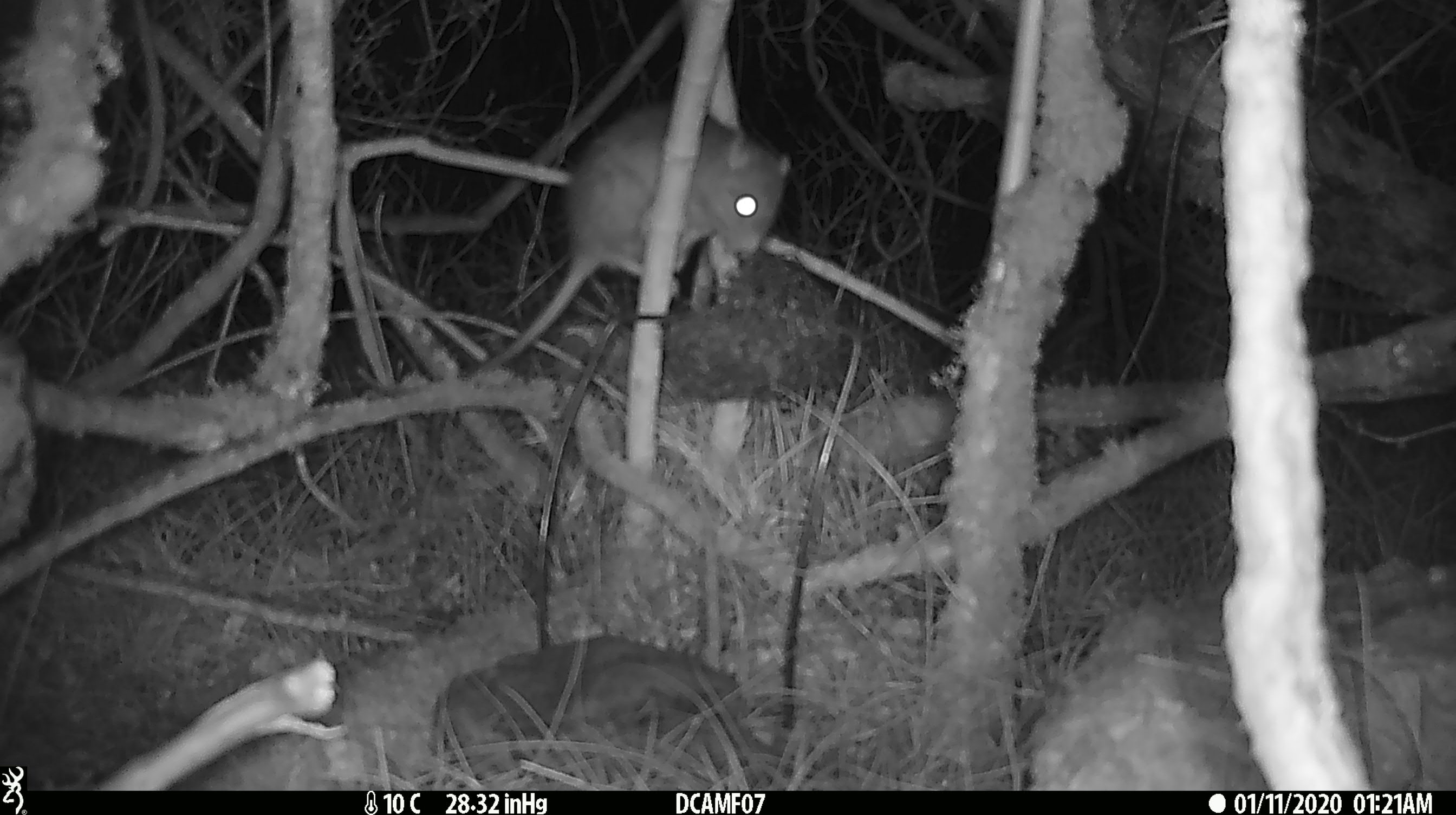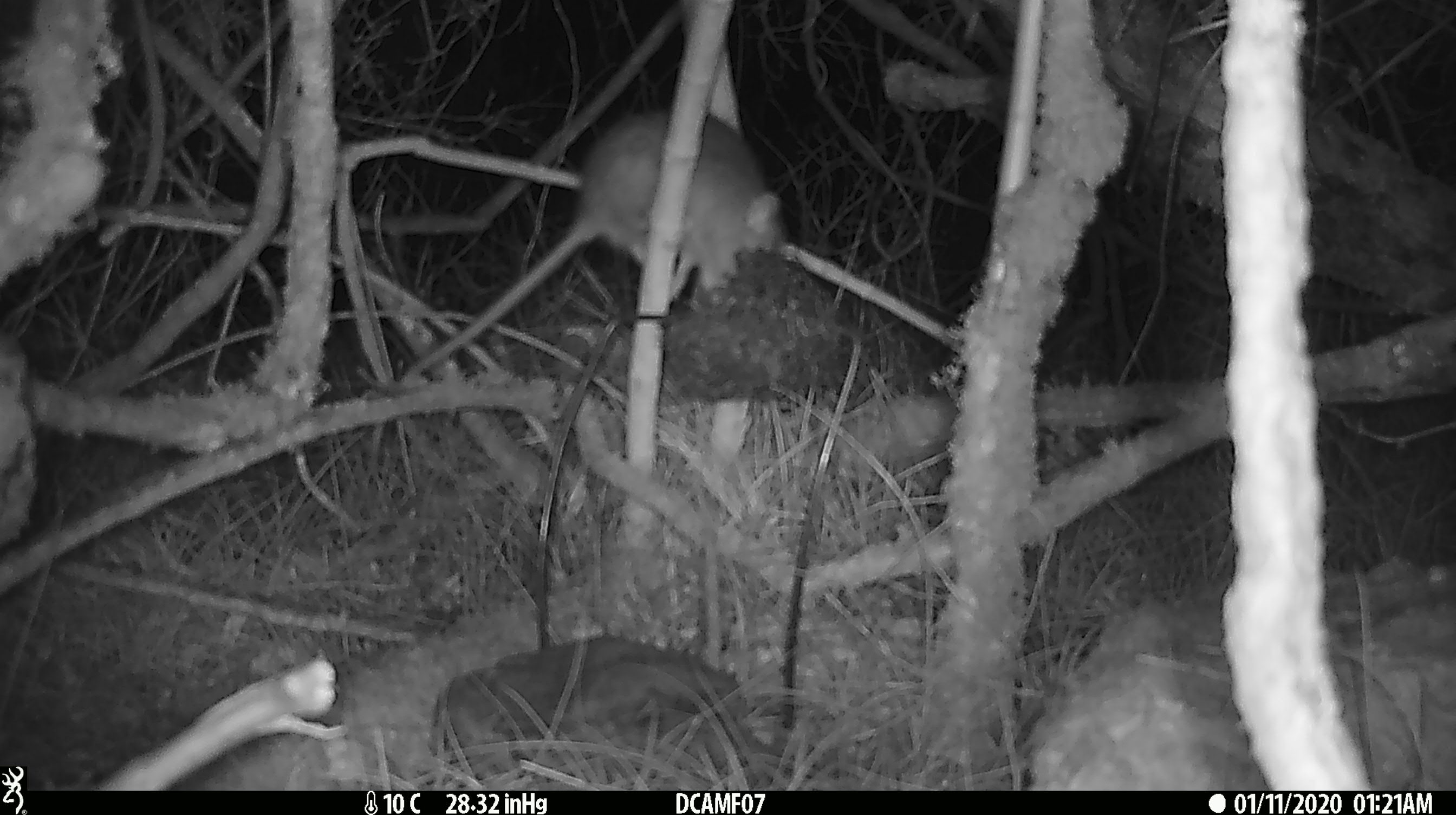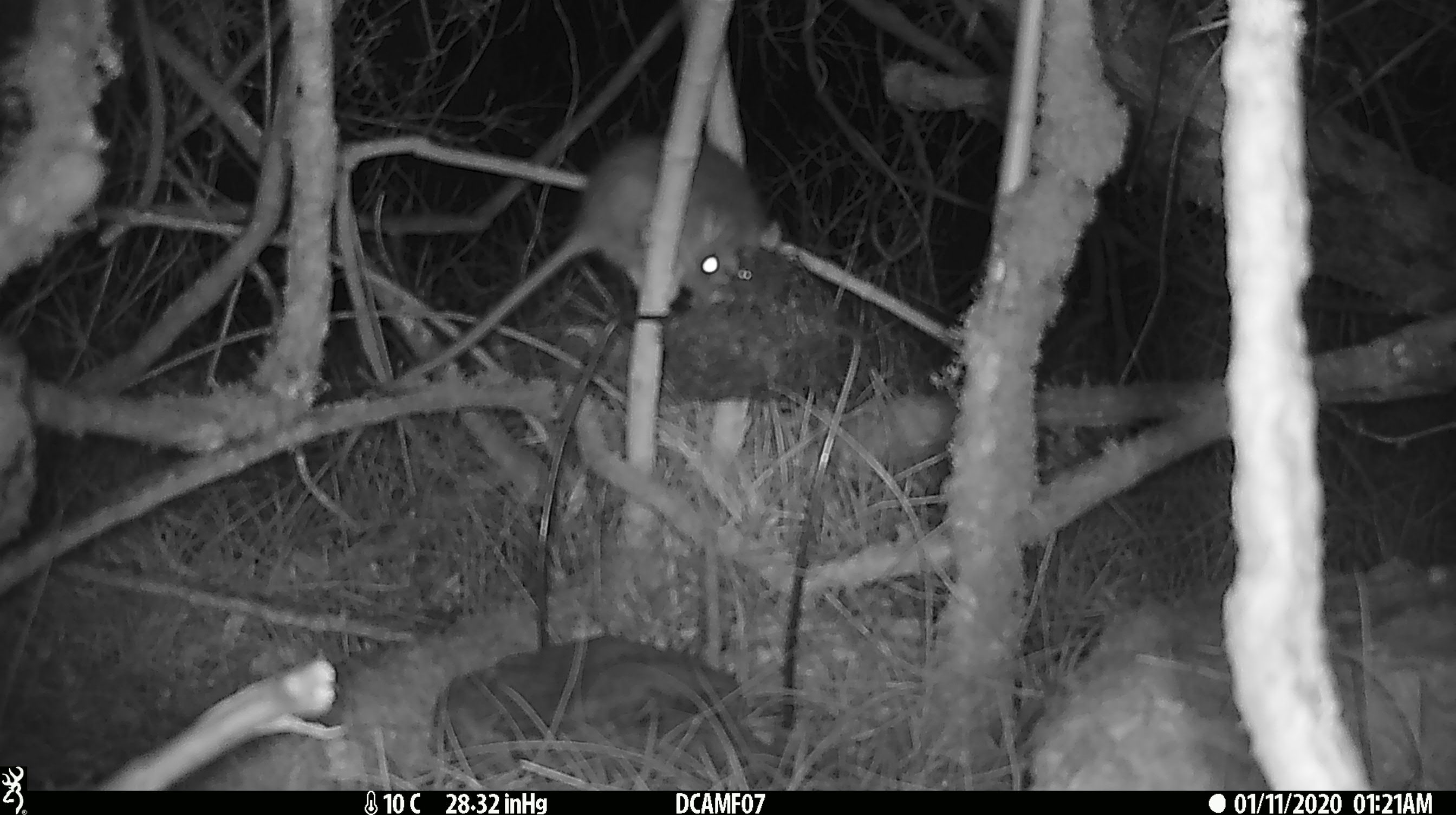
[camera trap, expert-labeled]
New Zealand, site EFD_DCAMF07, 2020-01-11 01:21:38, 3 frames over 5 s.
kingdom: Animalia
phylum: Chordata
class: Mammalia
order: Rodentia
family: Muridae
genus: Rattus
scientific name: Rattus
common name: rat